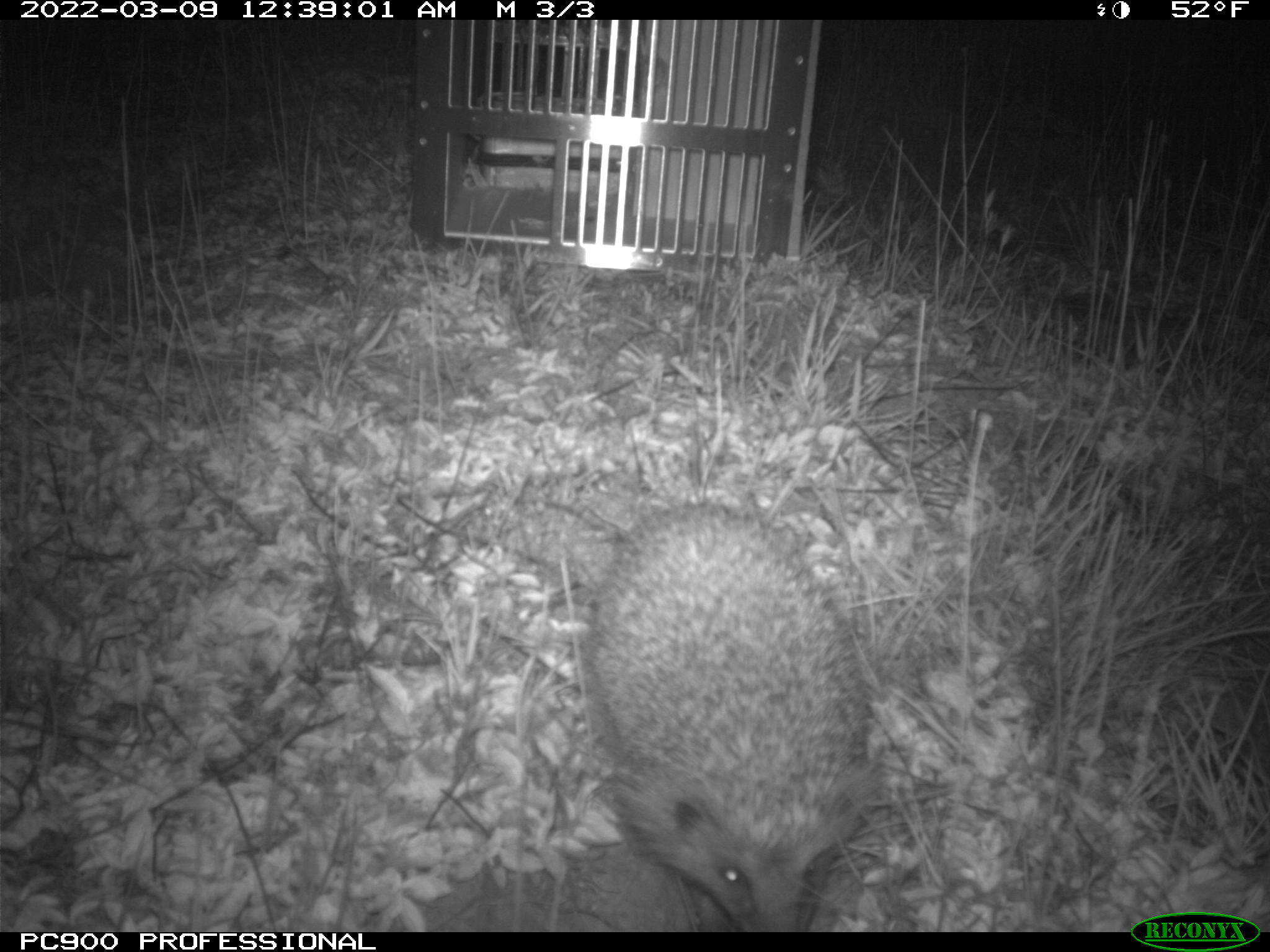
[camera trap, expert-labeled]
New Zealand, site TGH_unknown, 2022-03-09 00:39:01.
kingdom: Animalia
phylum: Chordata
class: Mammalia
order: Eulipotyphla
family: Erinaceidae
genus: Erinaceus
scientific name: Erinaceus europaeus europaeus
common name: european hedgehog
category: hedgehog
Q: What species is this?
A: Hedgehog (european hedgehog) (Erinaceus europaeus europaeus).